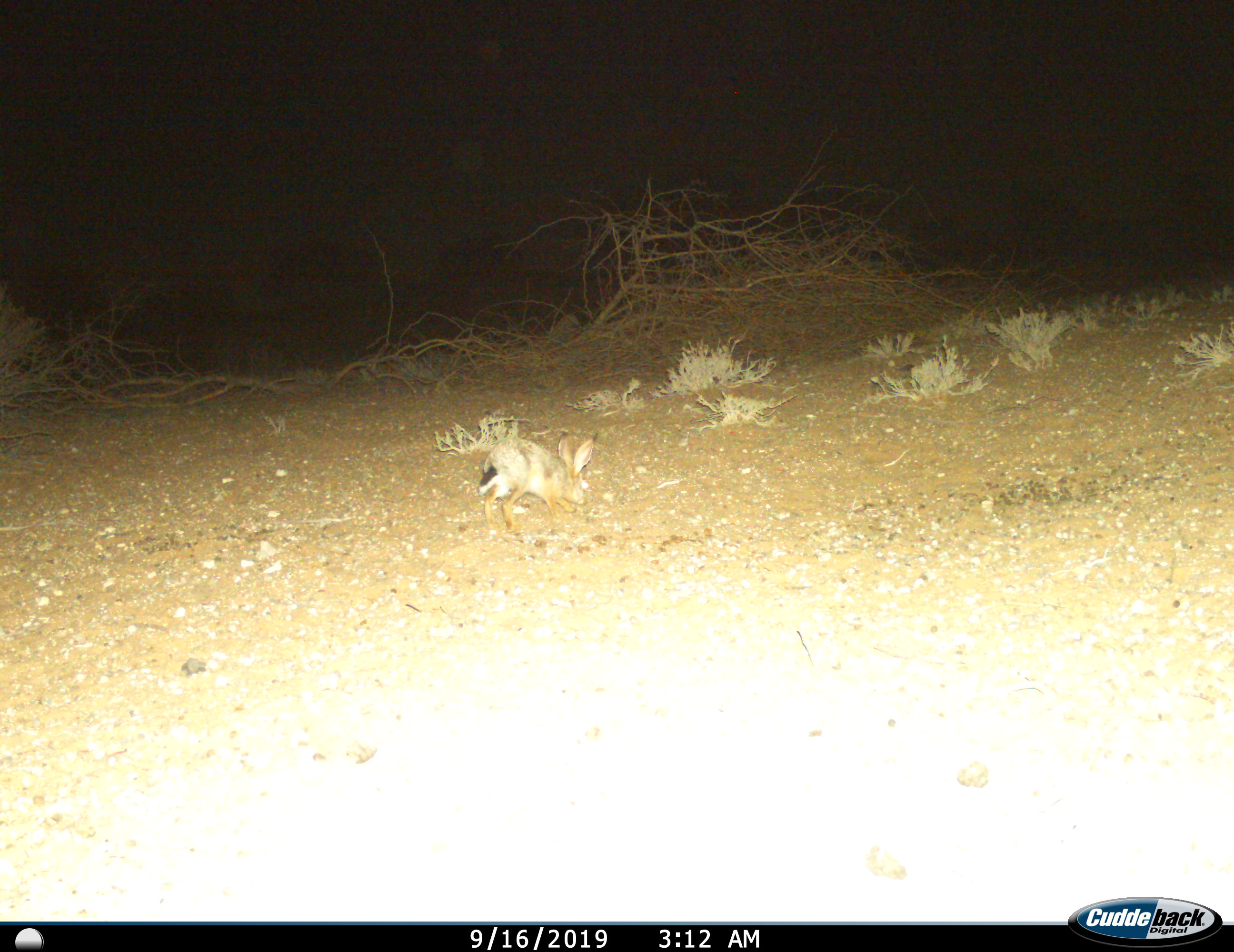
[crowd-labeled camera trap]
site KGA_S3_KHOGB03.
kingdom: Animalia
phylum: Chordata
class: Mammalia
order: Lagomorpha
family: Leporidae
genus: Lepus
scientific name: Lepus capensis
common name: cape hare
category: harecape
Harecape (cape hare) (Lepus capensis), count 1. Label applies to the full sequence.